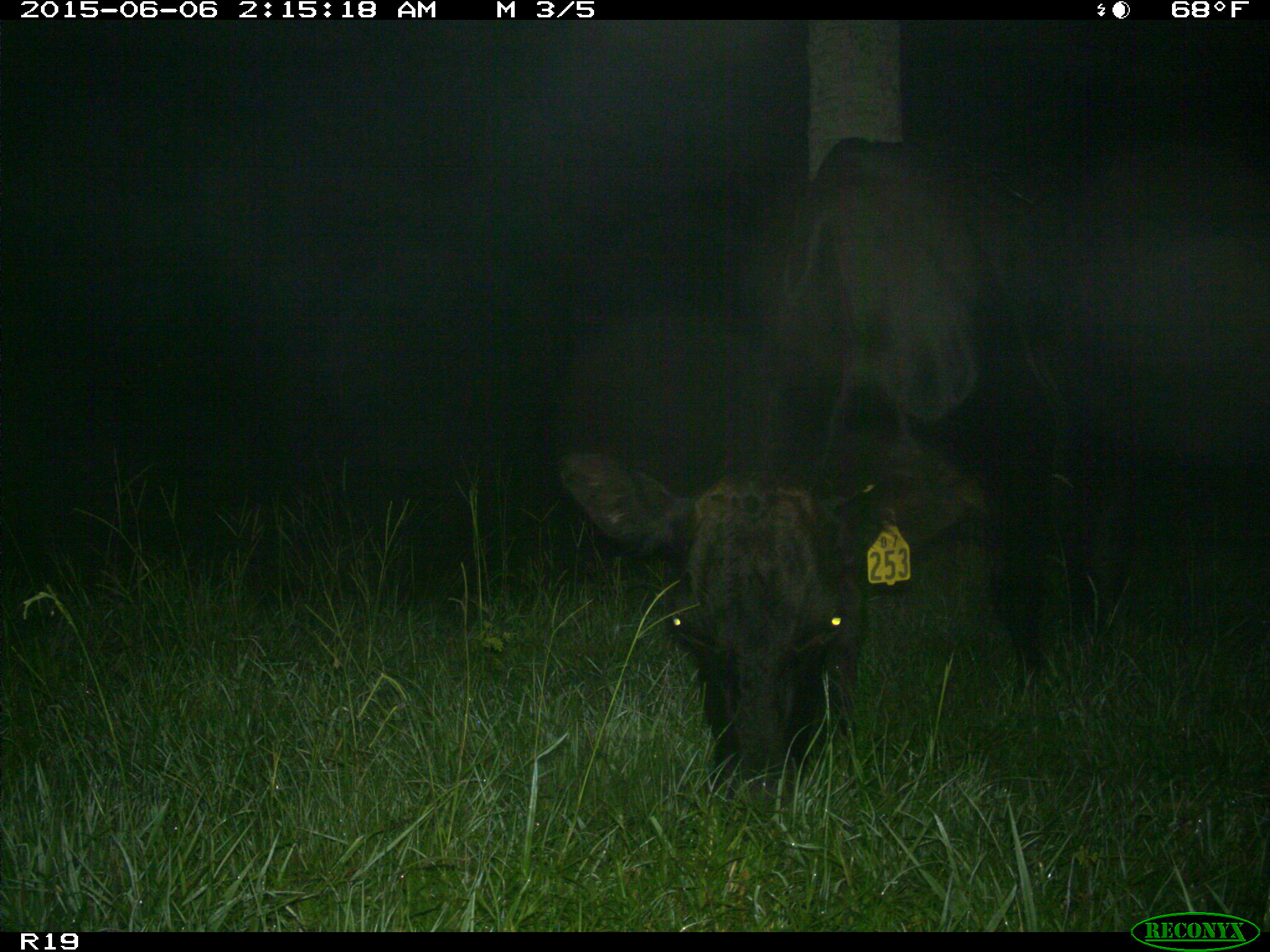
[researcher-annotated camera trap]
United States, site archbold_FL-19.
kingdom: Animalia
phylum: Chordata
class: Mammalia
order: Artiodactyla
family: Bovidae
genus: Bos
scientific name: Bos taurus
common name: domestic cow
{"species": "Bos taurus (domestic cow)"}